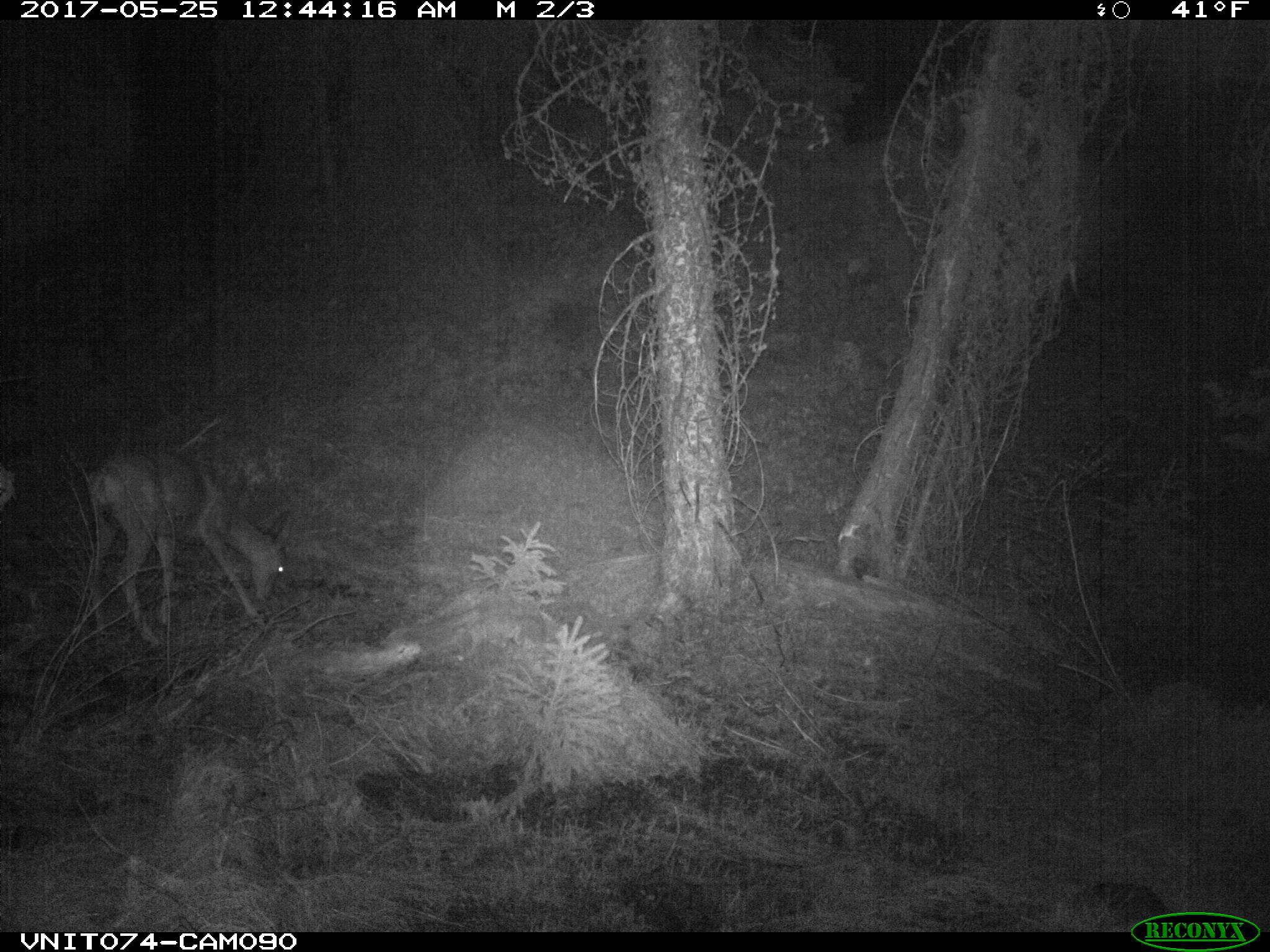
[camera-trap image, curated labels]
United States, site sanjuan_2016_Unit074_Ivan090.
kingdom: Animalia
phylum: Chordata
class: Mammalia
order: Artiodactyla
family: Cervidae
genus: Odocoileus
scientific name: Odocoileus hemionus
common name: mule deer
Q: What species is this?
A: Odocoileus hemionus (mule deer).